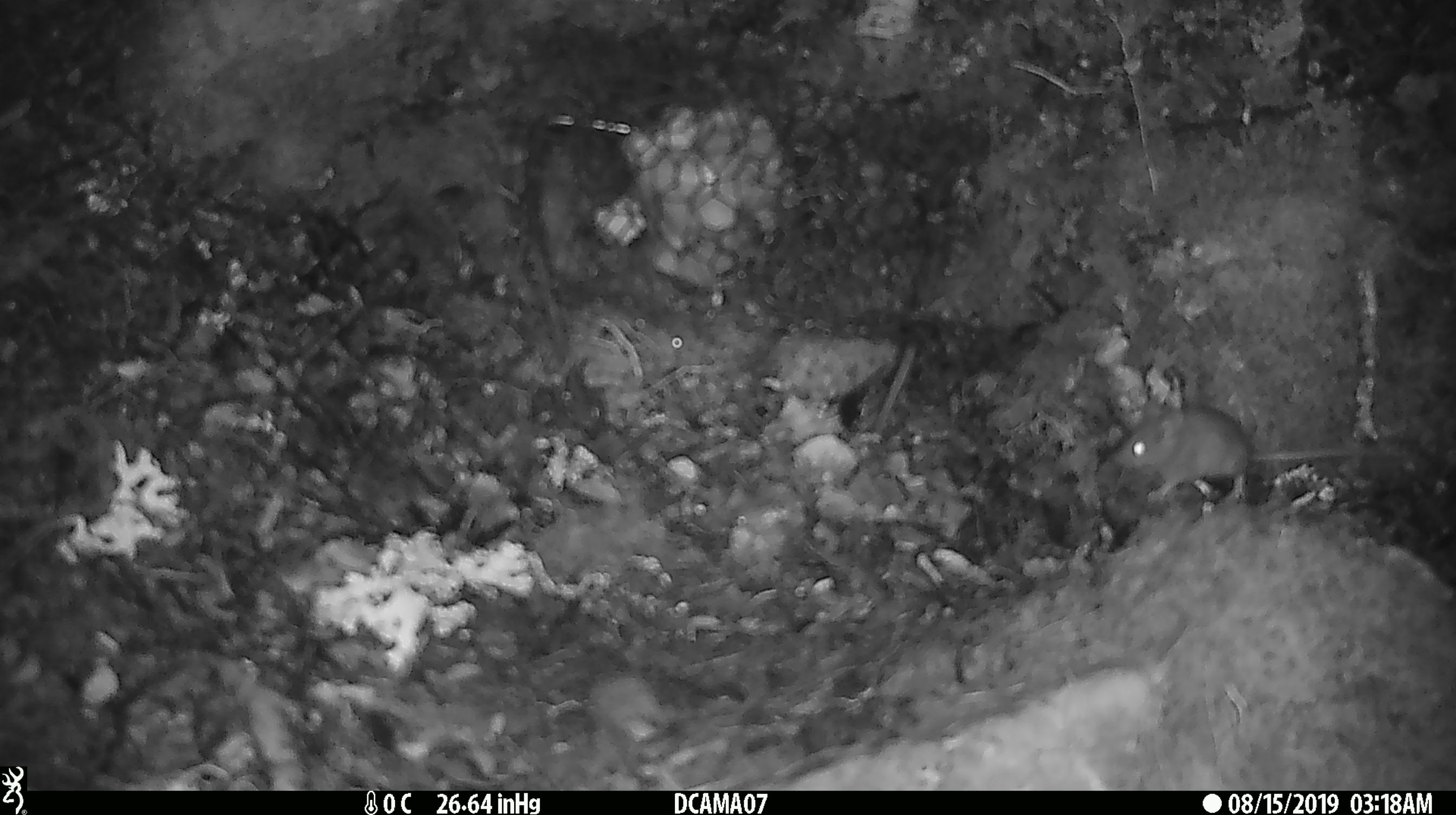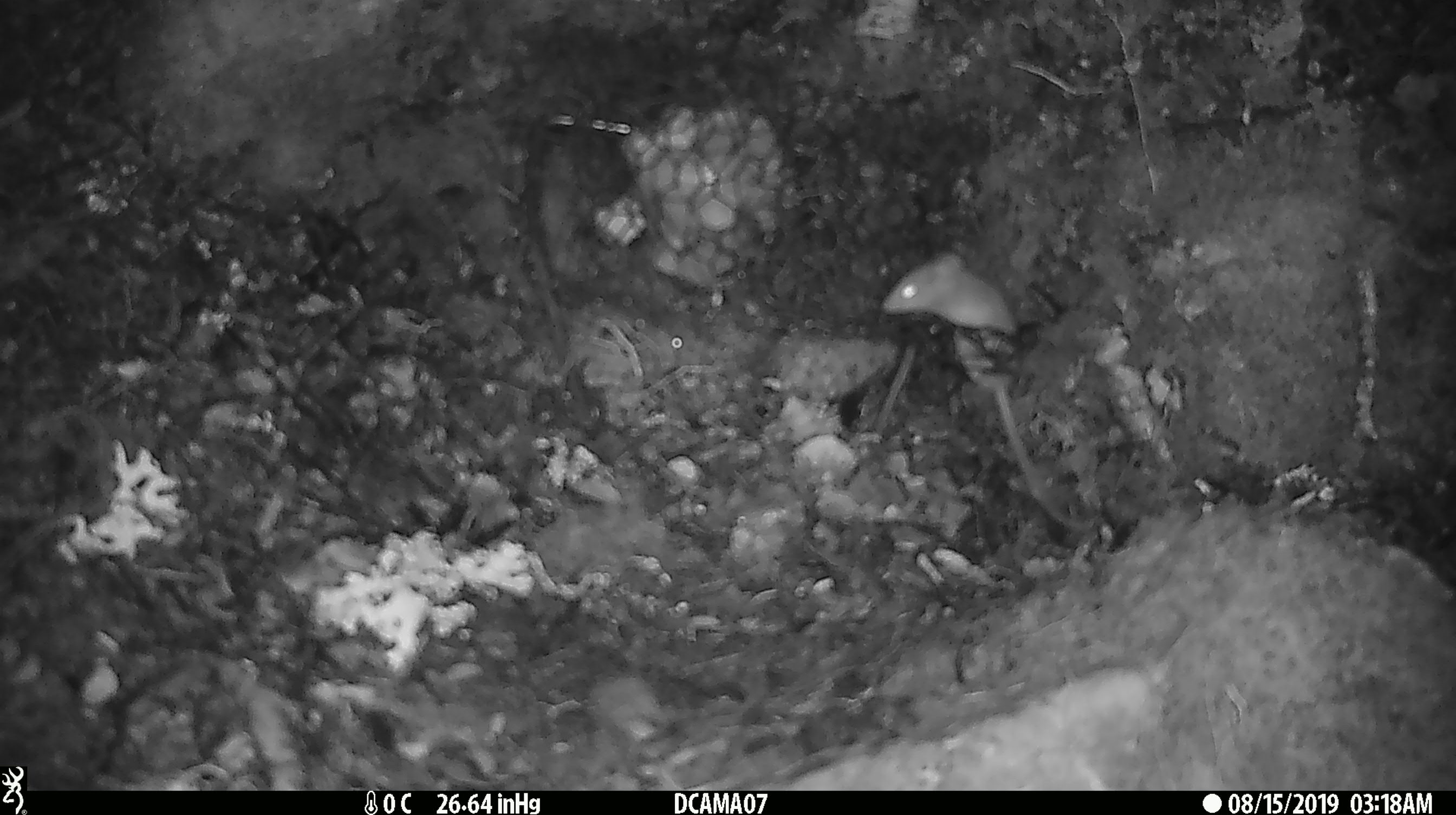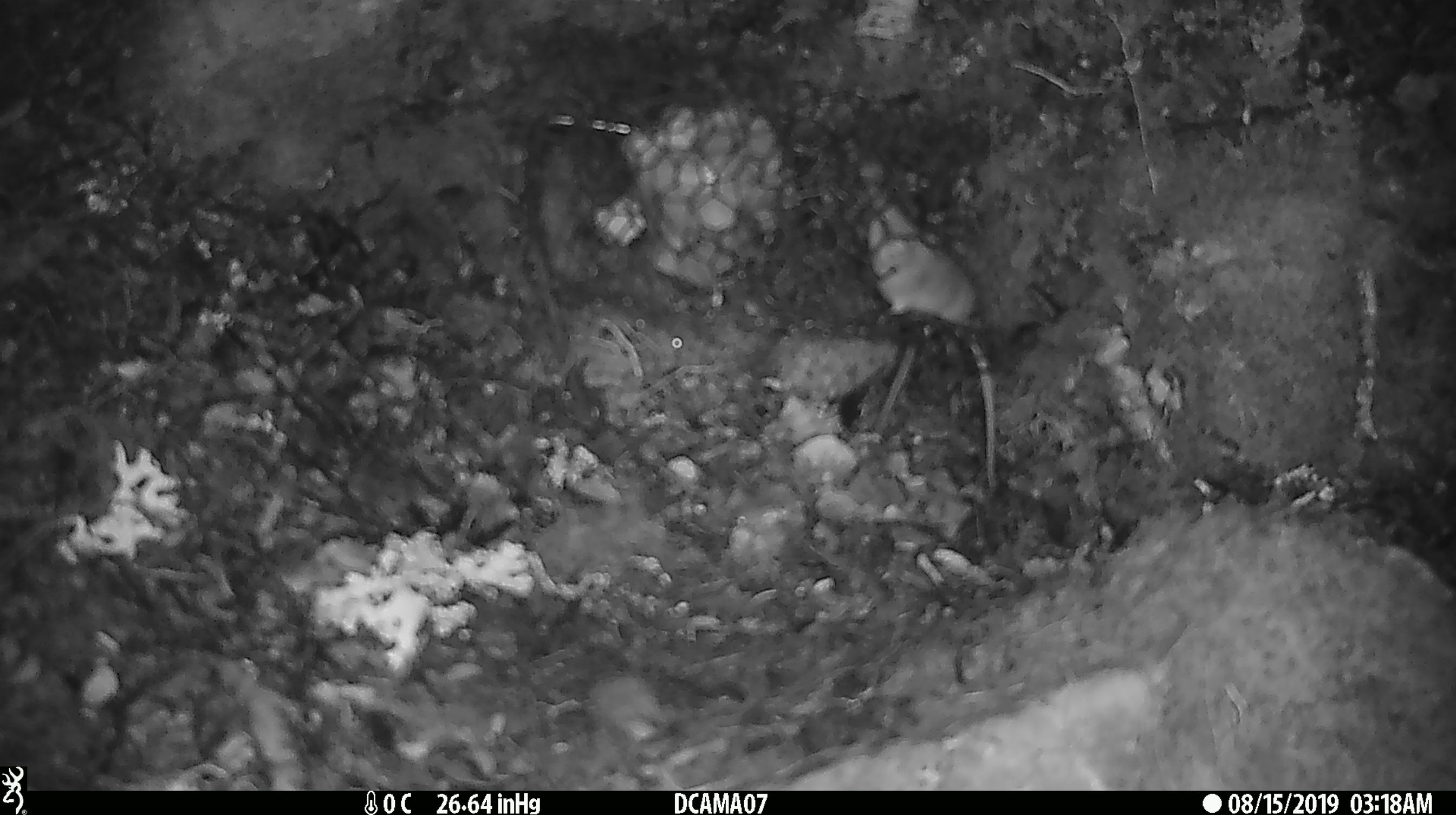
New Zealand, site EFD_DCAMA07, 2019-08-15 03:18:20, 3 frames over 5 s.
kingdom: Animalia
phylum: Chordata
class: Mammalia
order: Rodentia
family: Muridae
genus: Mus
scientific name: Mus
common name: mouse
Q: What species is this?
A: Mouse (Mus).